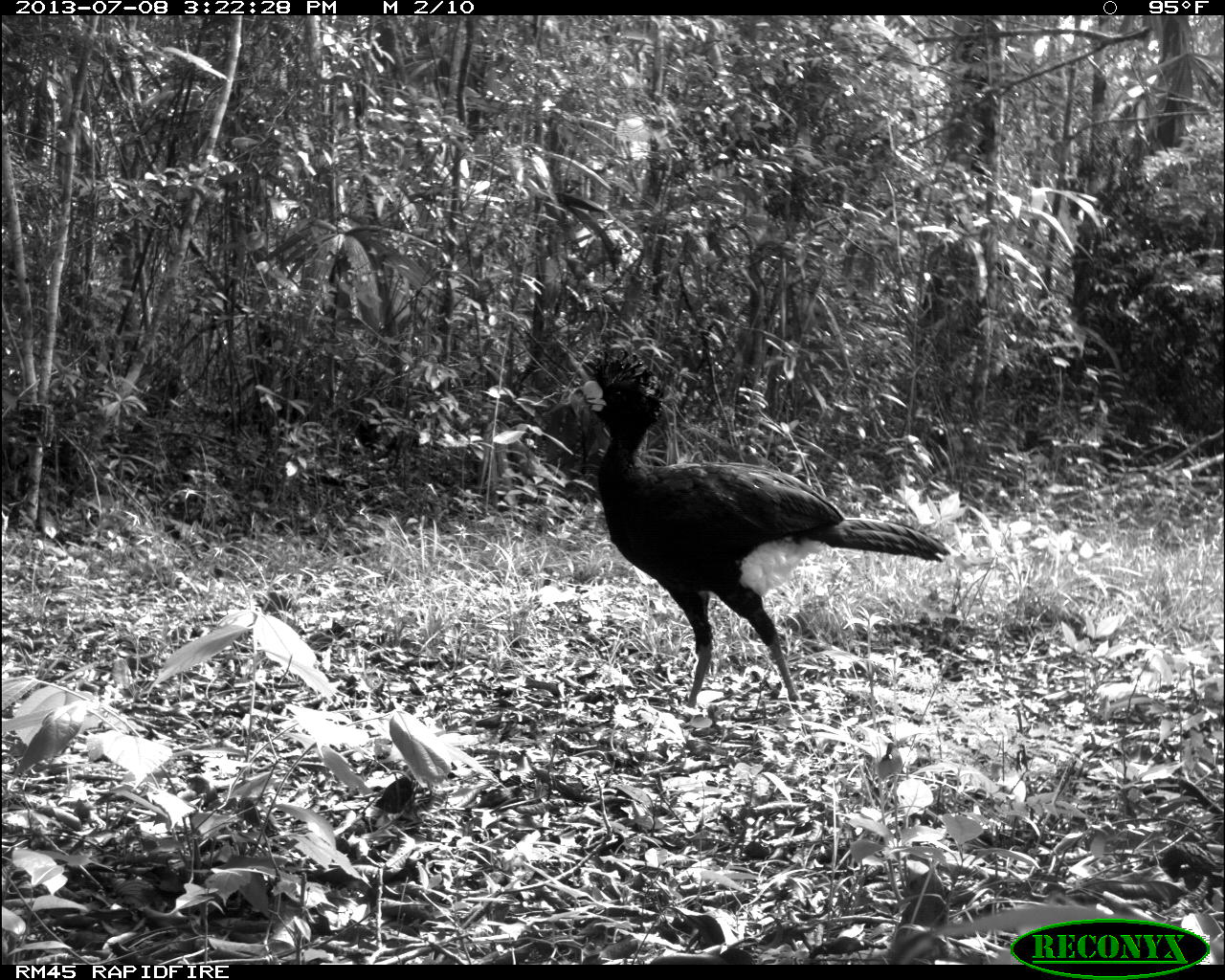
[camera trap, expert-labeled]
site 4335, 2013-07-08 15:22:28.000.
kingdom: Animalia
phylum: Chordata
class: Aves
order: Galliformes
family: Cracidae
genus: Crax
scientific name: Crax rubra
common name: great curassow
Crax rubra (great curassow), count 1, sex male.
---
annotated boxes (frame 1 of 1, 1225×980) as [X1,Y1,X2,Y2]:
crax rubra: [564,342,951,709]